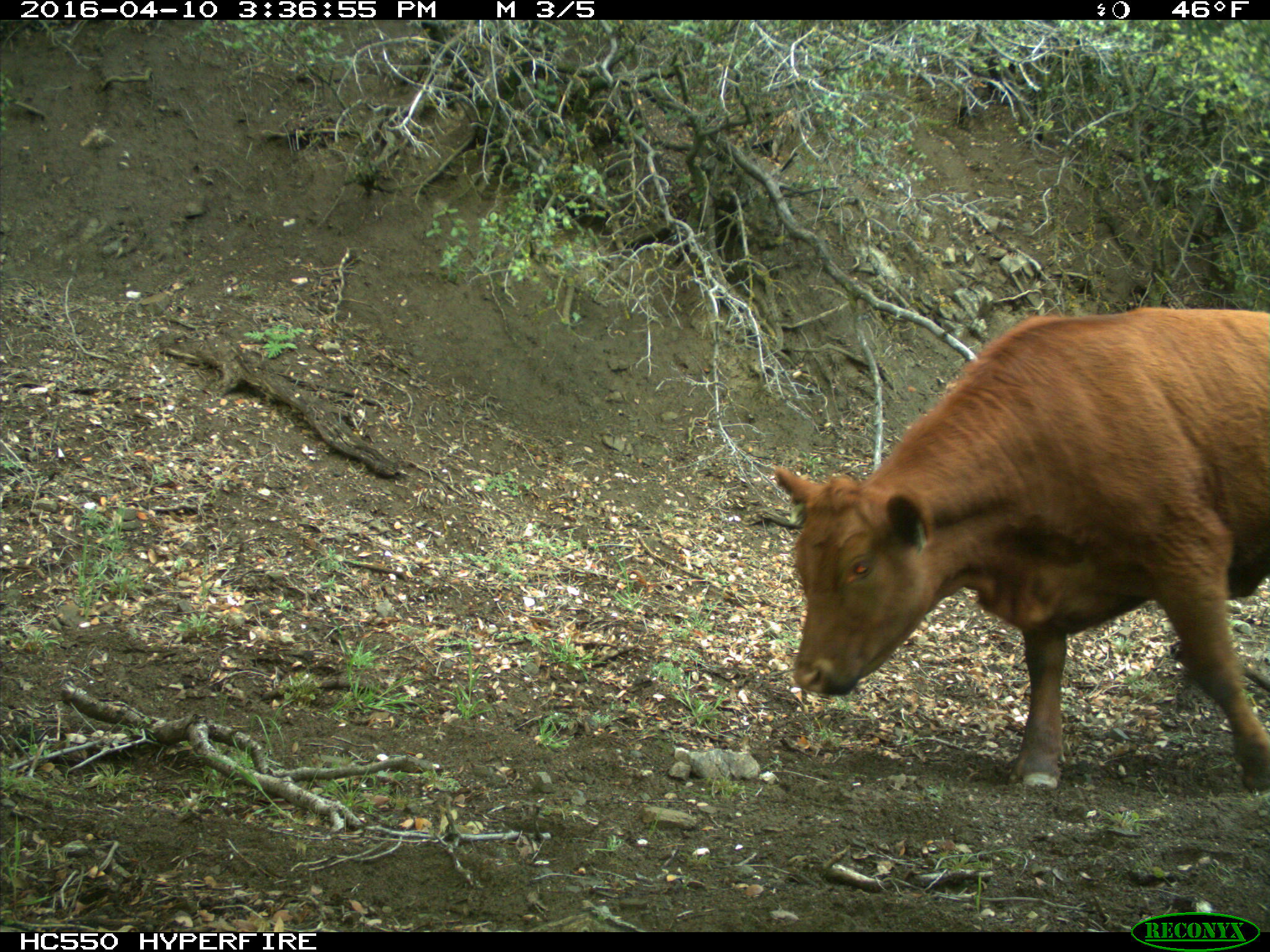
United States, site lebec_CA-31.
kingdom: Animalia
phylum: Chordata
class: Mammalia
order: Artiodactyla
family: Bovidae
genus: Bos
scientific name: Bos taurus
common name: domestic cow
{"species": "Bos taurus (domestic cow)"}